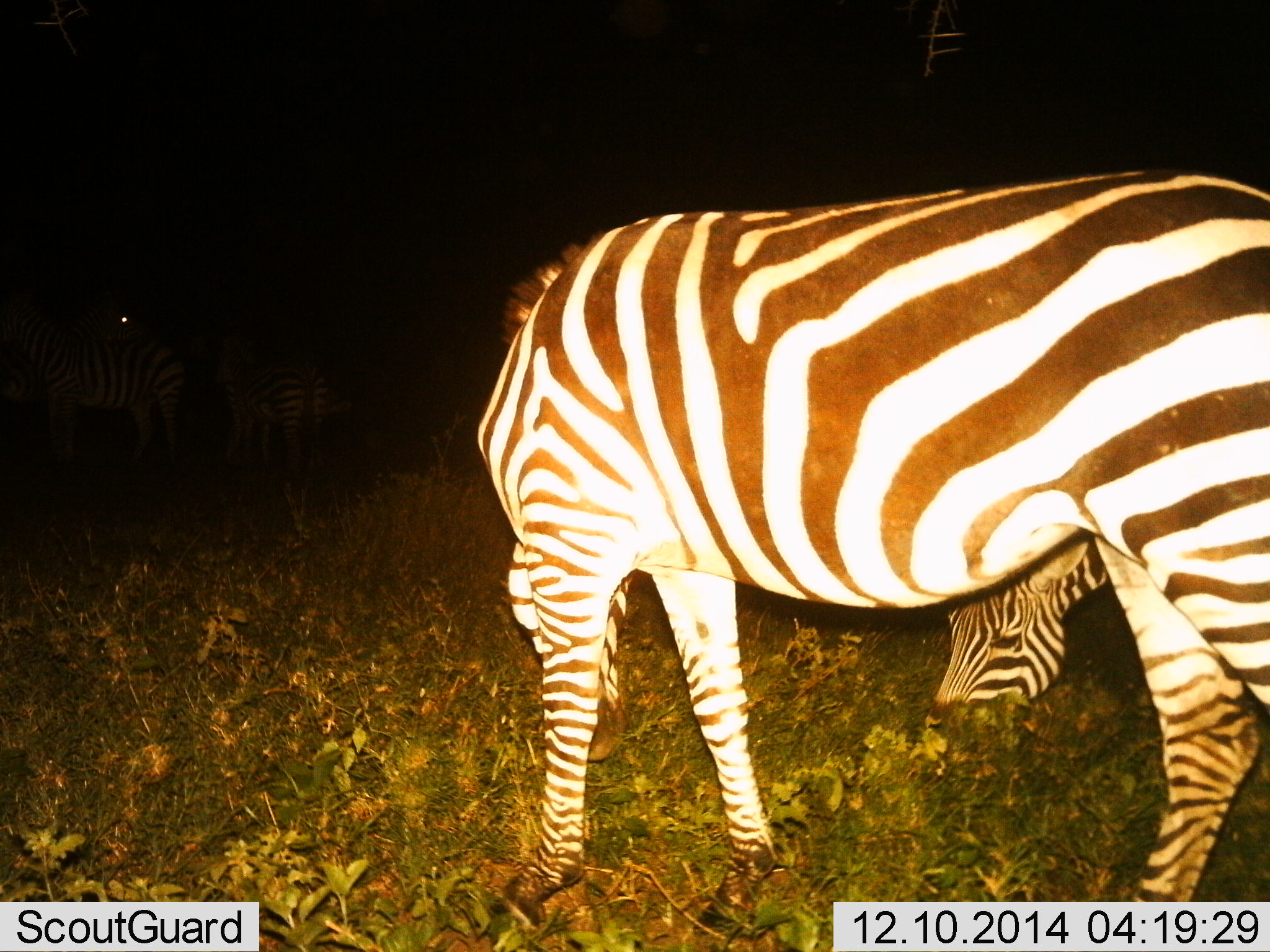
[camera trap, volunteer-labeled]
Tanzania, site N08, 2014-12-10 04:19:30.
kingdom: Animalia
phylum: Chordata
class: Mammalia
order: Perissodactyla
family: Equidae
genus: Equus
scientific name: Equus quagga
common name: plains zebra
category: zebra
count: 2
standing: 40%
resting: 0%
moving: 0%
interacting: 0%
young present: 0%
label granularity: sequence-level